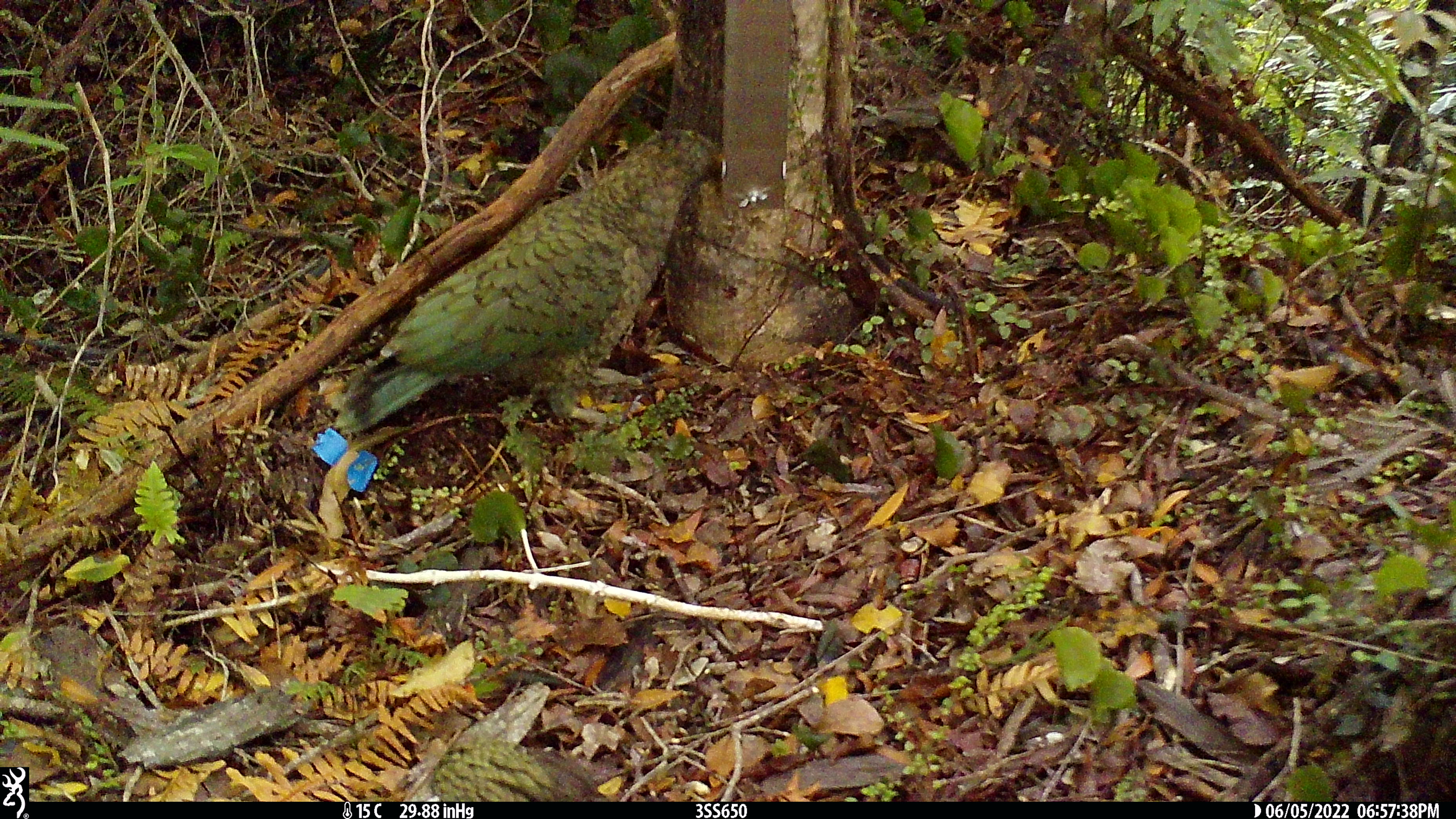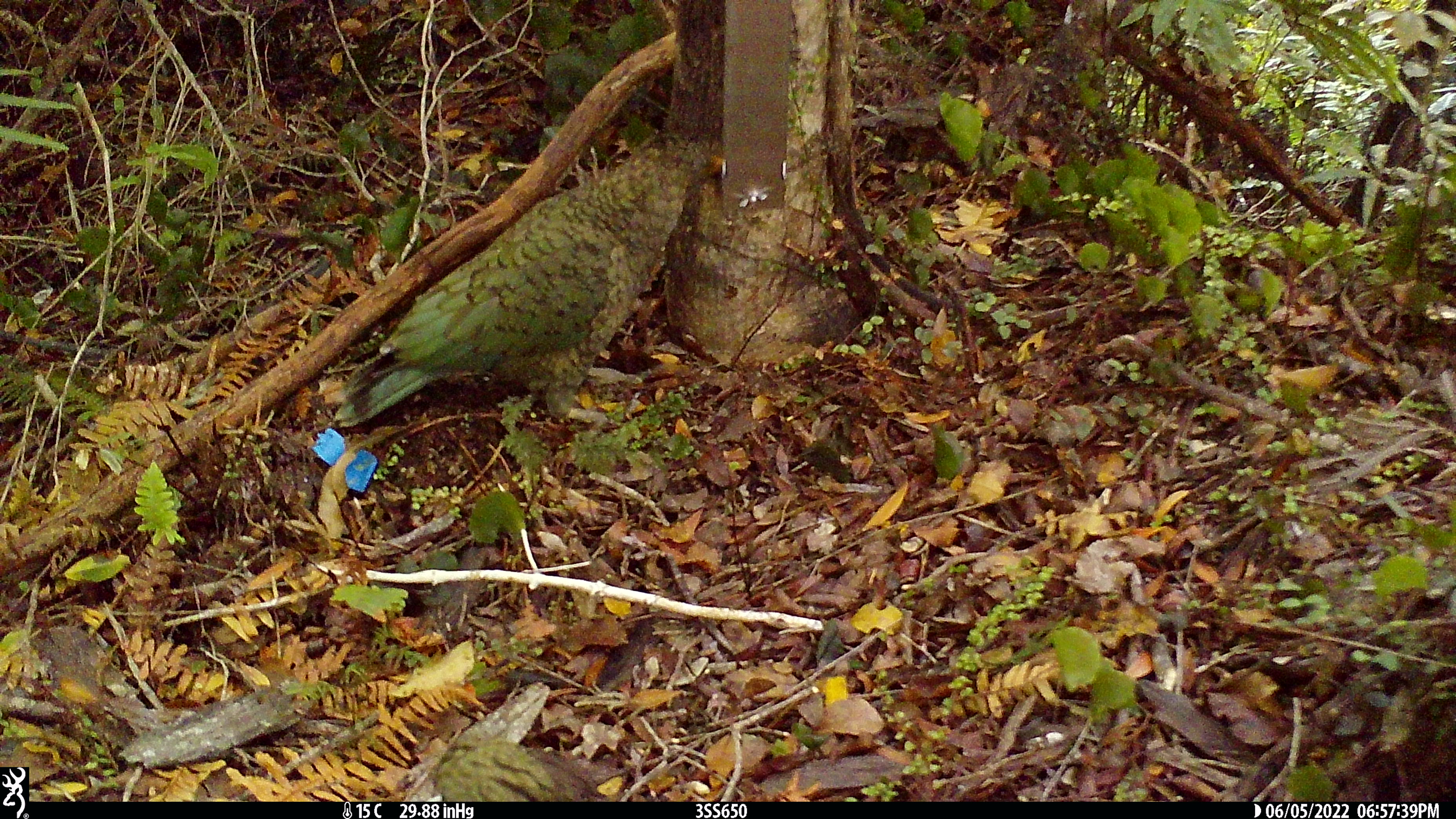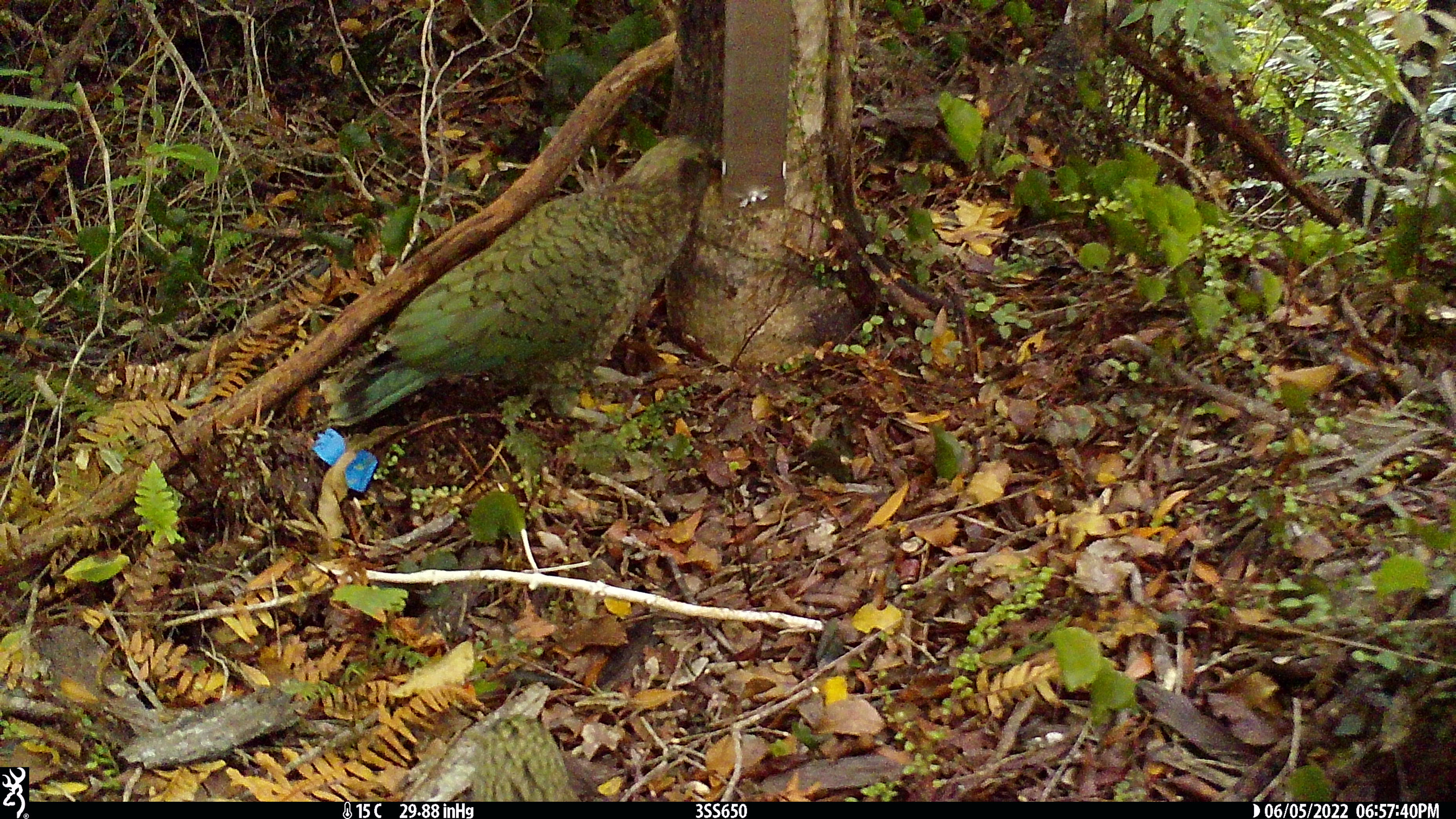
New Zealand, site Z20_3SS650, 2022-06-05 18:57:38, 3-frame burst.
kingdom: Animalia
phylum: Chordata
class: Aves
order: Psittaciformes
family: Strigopidae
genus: Nestor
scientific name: Nestor notabilis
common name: kea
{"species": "kea (Nestor notabilis)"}